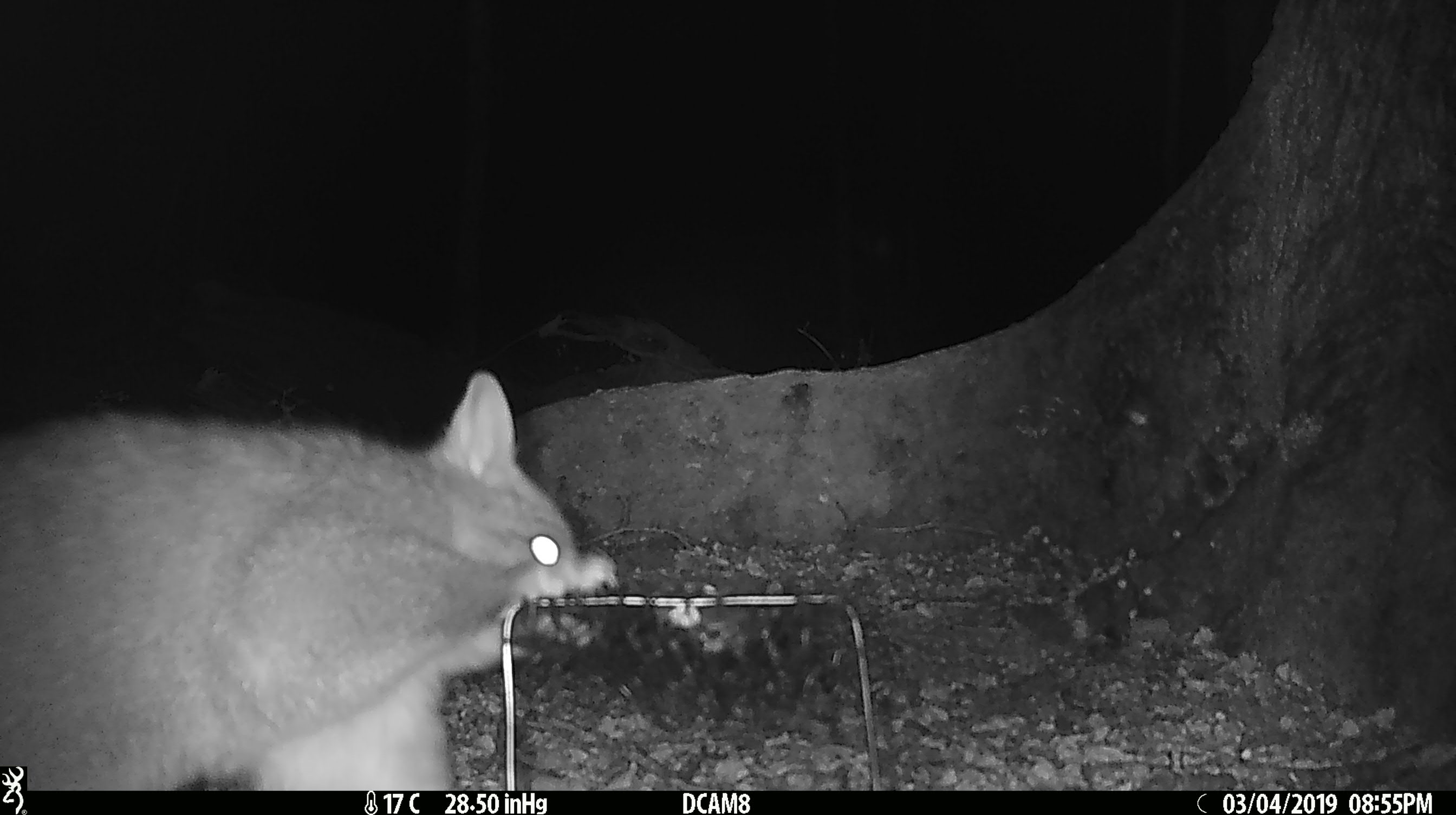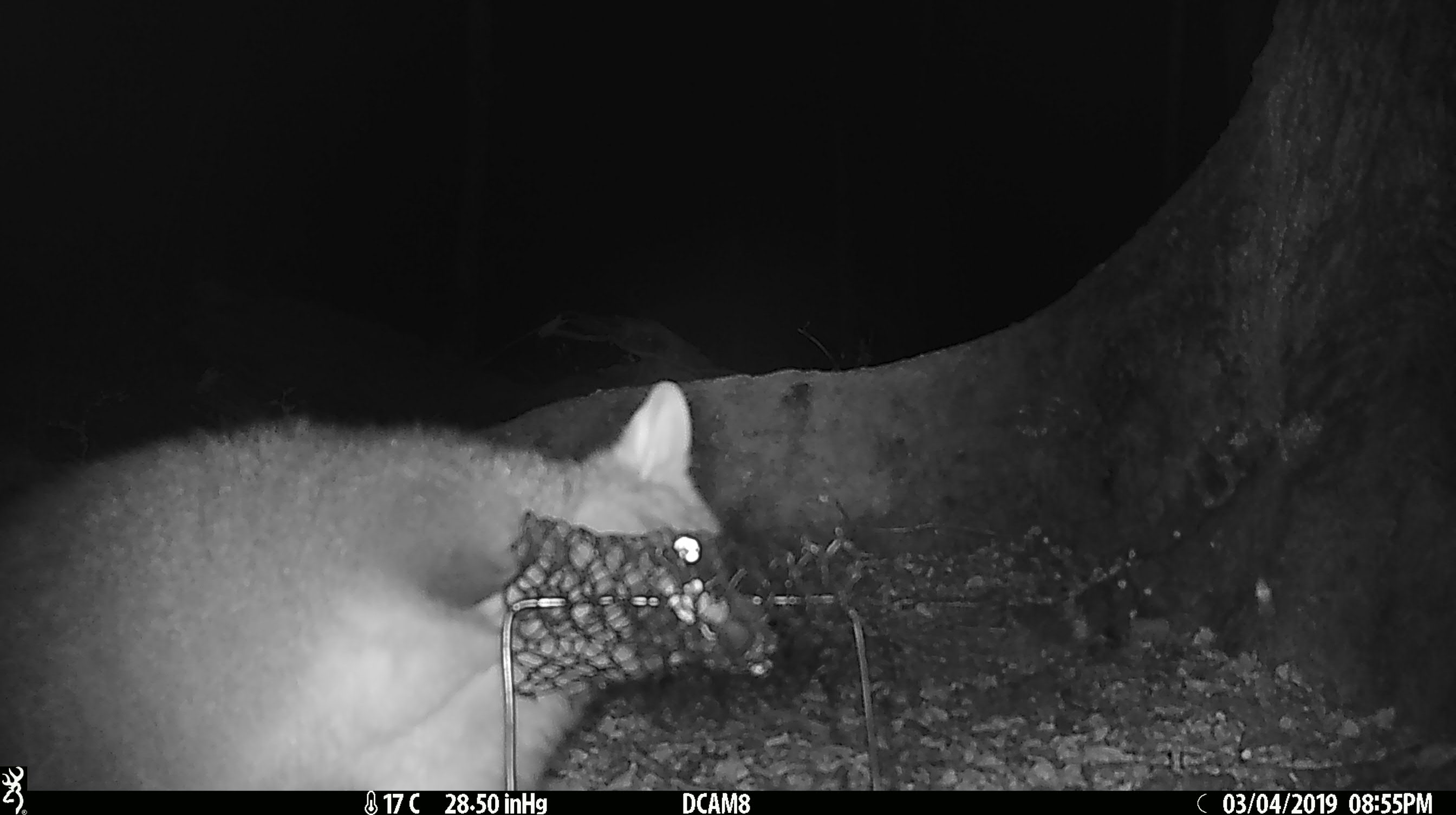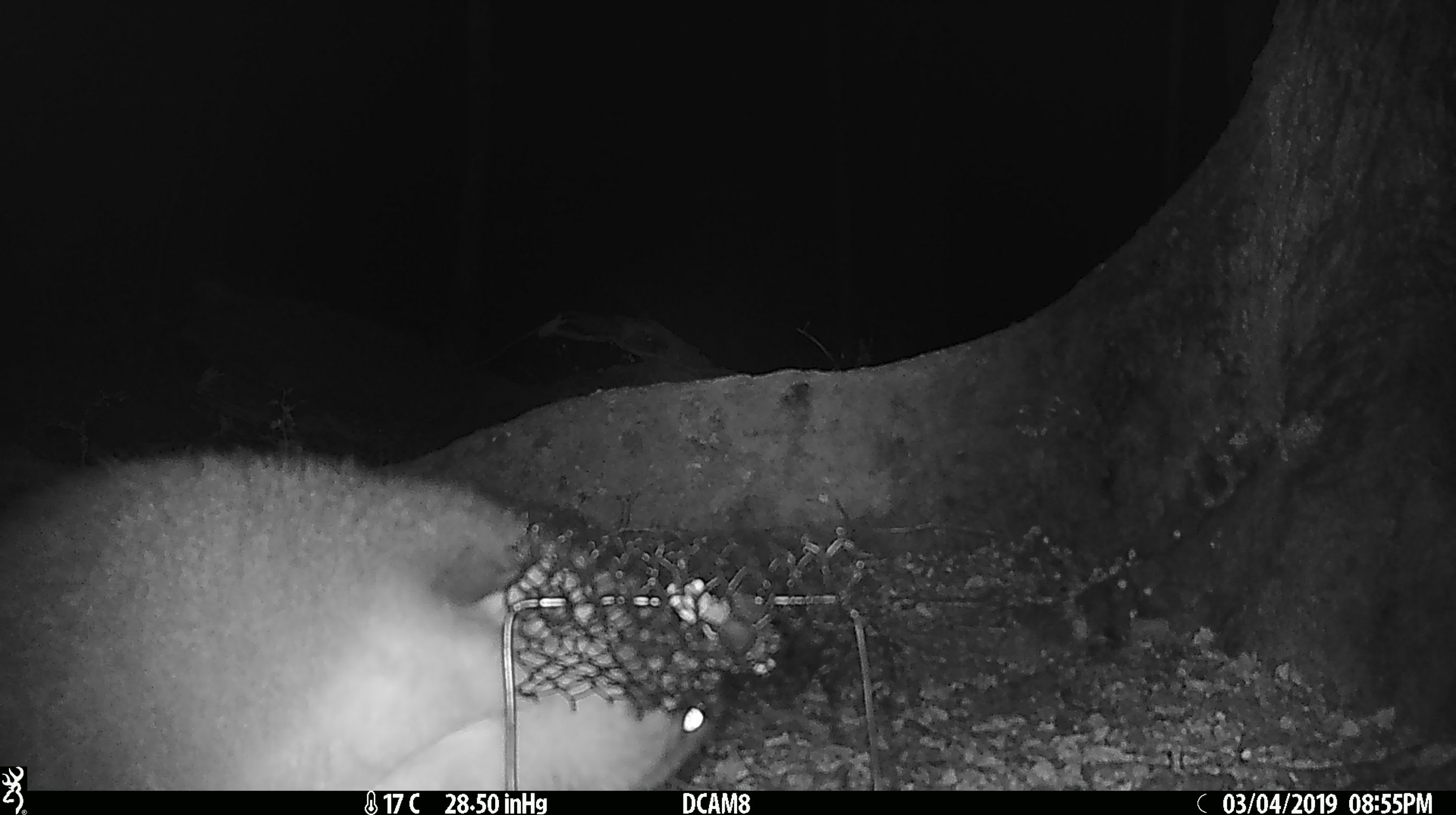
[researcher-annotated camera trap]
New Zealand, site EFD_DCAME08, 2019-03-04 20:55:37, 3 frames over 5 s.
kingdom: Animalia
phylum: Chordata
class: Mammalia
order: Diprotodontia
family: Phalangeridae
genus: Trichosurus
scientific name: Trichosurus vulpecula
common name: common brushtail possum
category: possum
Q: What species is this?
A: Possum (common brushtail possum) (Trichosurus vulpecula).